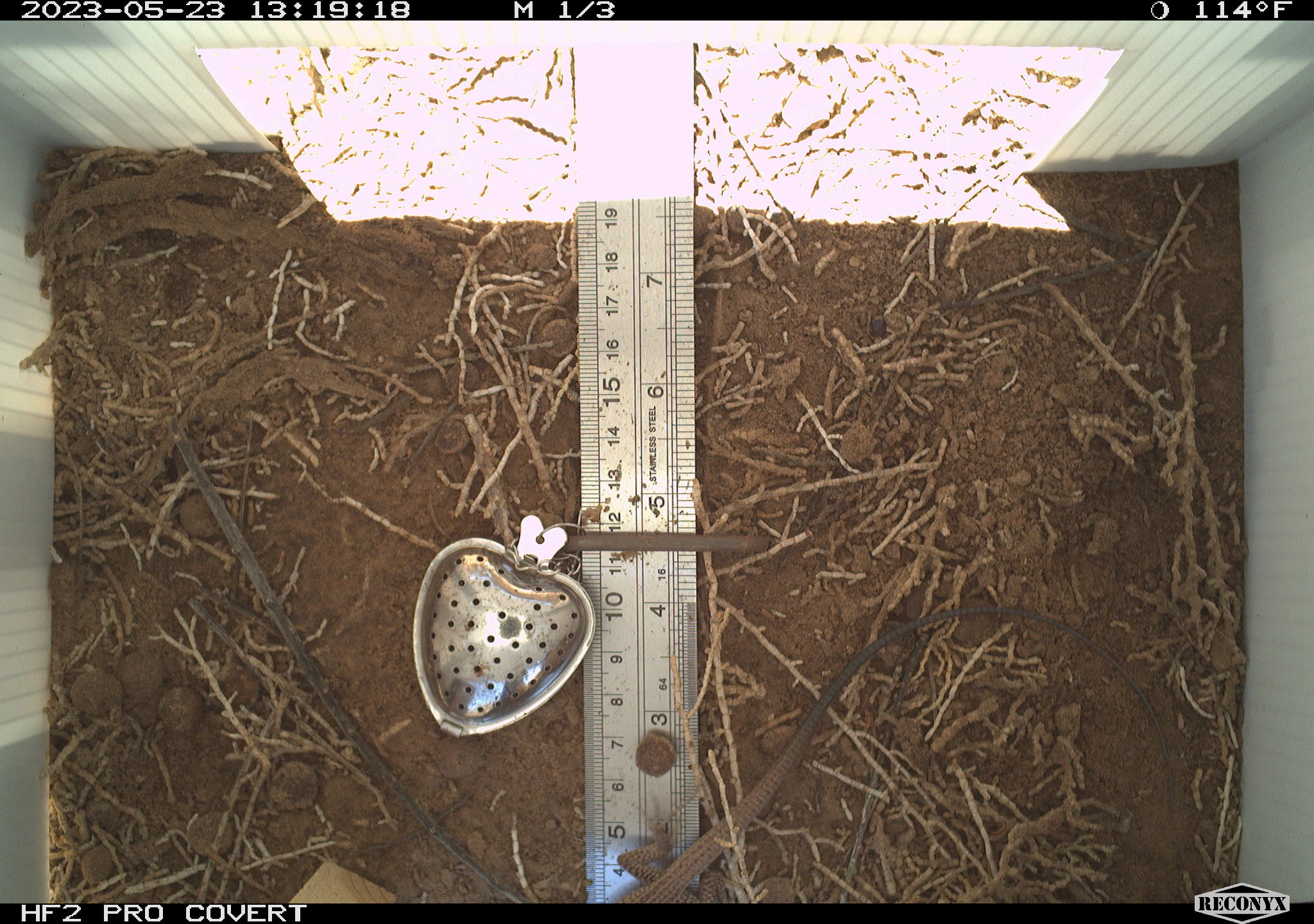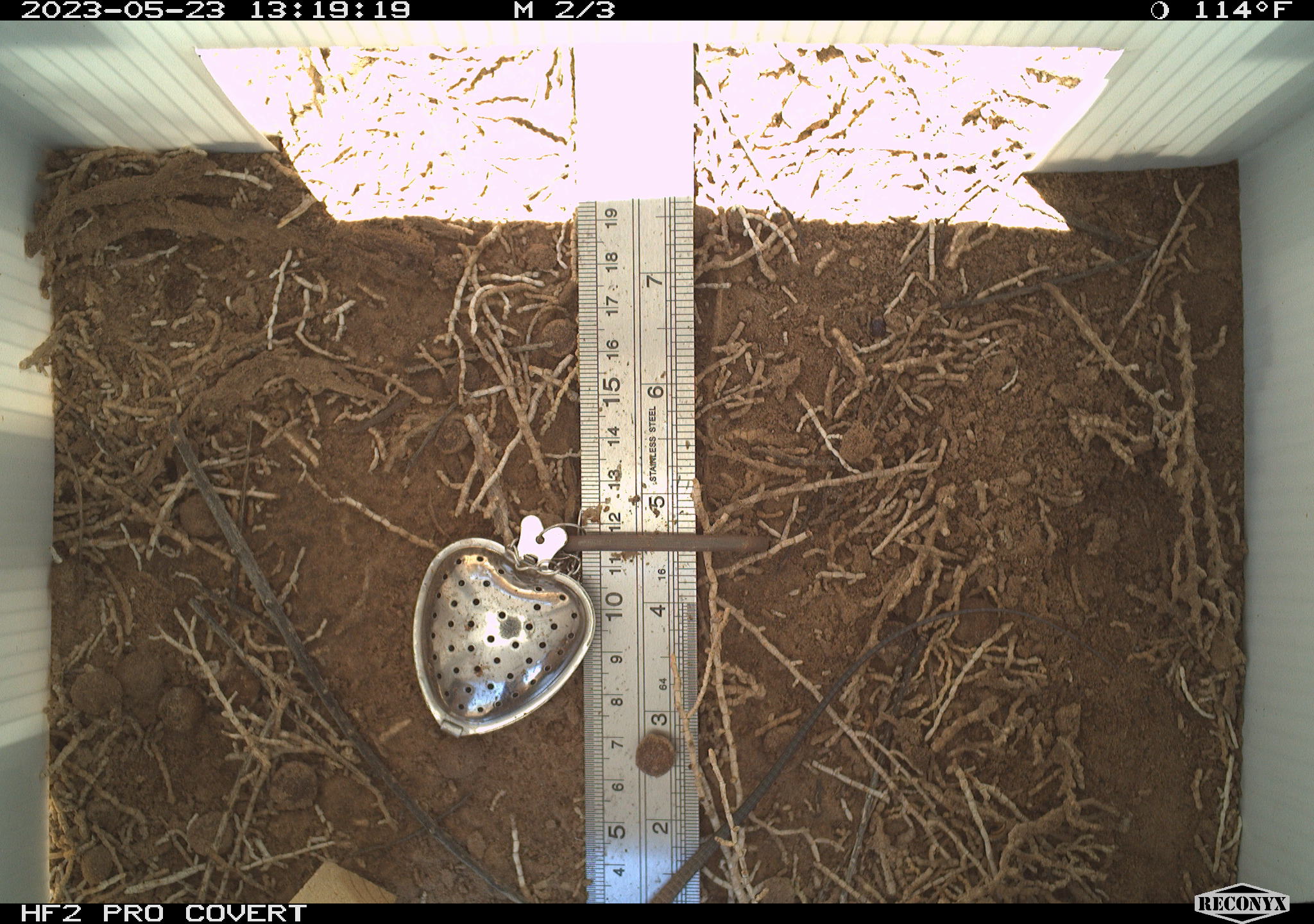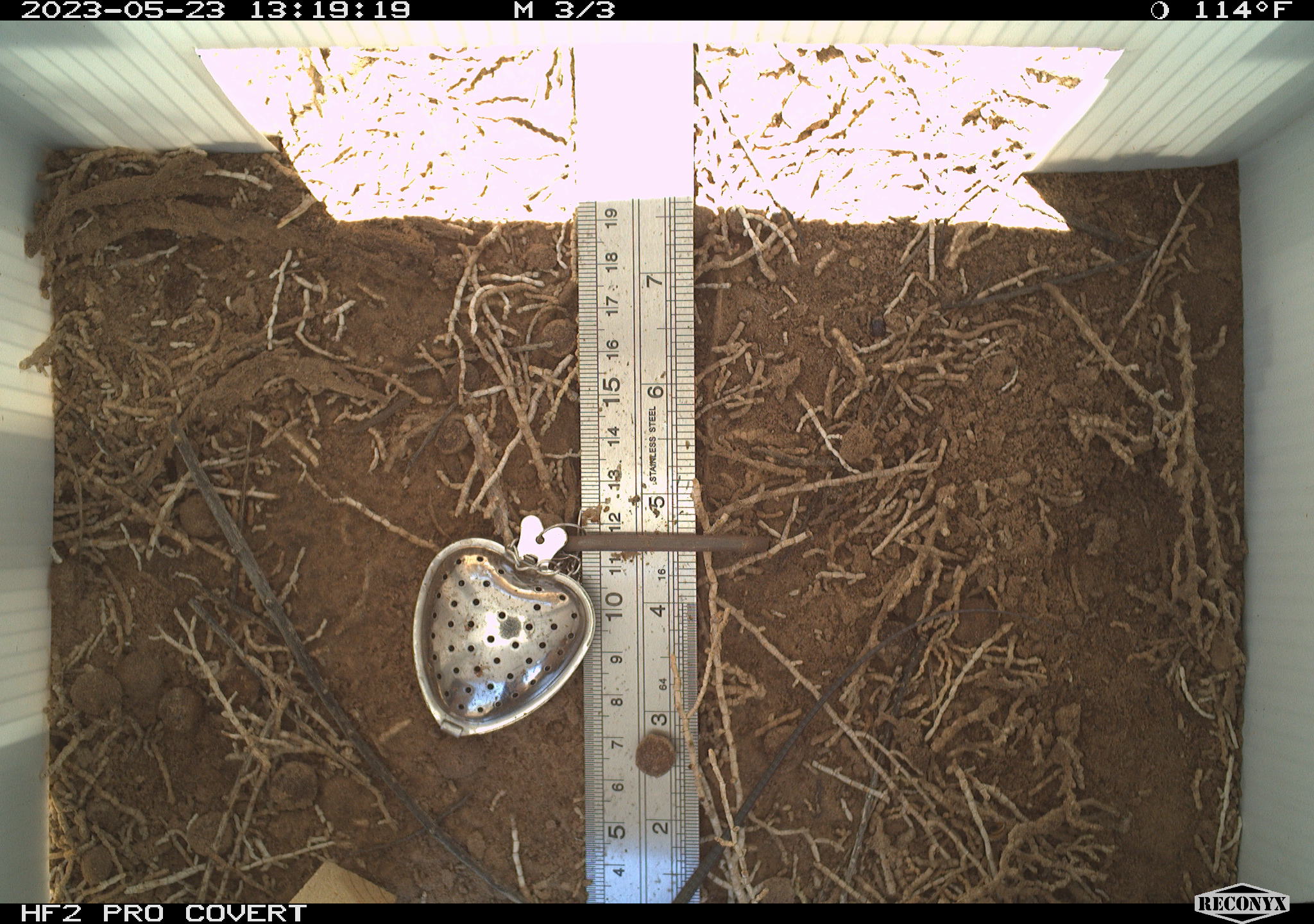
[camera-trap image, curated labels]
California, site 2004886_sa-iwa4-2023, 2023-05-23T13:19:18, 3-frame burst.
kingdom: Animalia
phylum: Chordata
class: Reptilia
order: Squamata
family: Teiidae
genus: Aspidoscelis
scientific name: Aspidoscelis tigris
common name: western whiptail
Western whiptail (Aspidoscelis tigris).